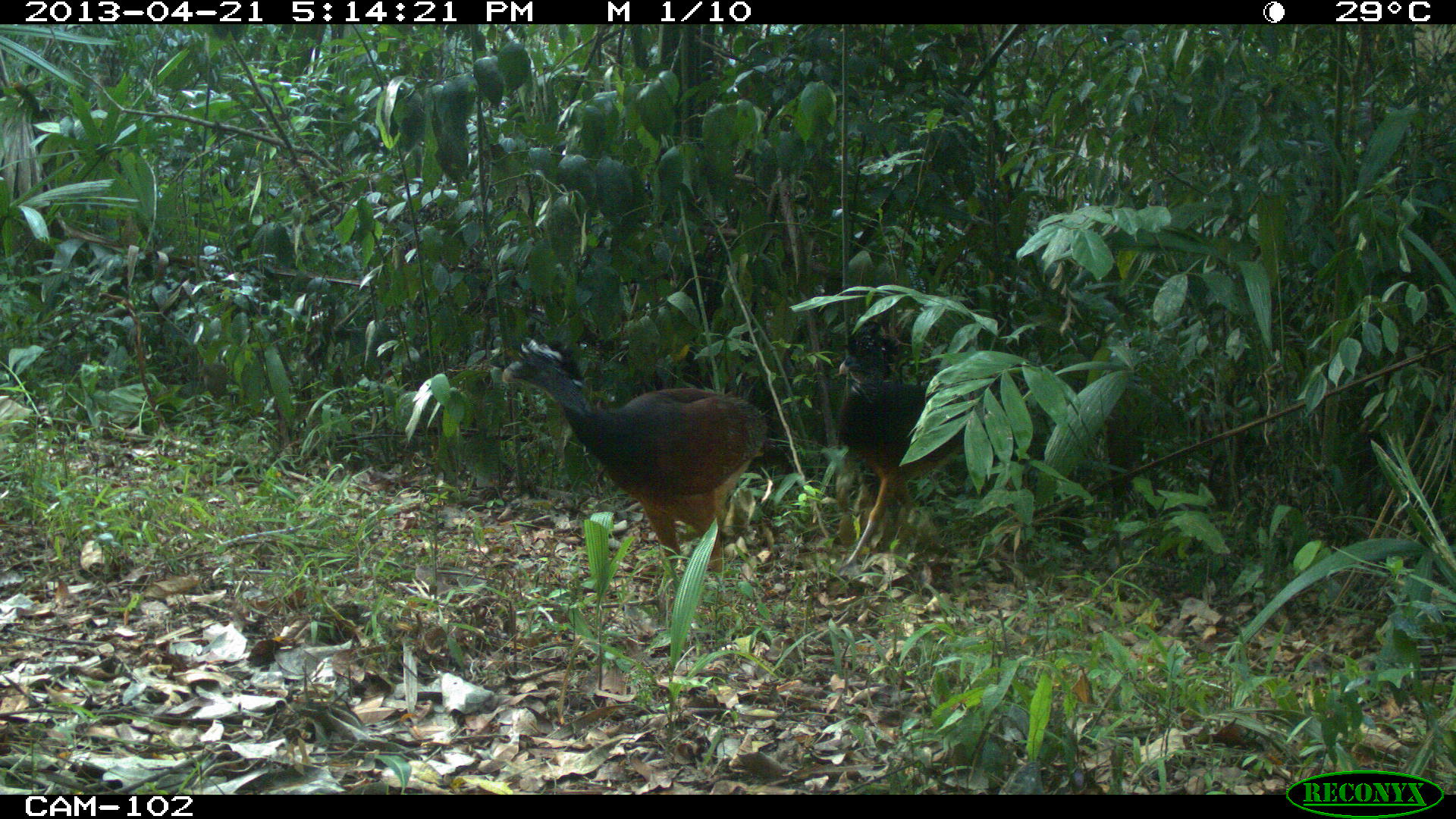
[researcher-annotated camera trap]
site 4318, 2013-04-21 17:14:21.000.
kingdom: Animalia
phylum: Chordata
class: Aves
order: Galliformes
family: Cracidae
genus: Crax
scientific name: Crax rubra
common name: great curassow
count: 2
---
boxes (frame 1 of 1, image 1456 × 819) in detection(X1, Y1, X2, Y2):
crax rubra: detection(497, 332, 769, 624); detection(833, 321, 963, 566)